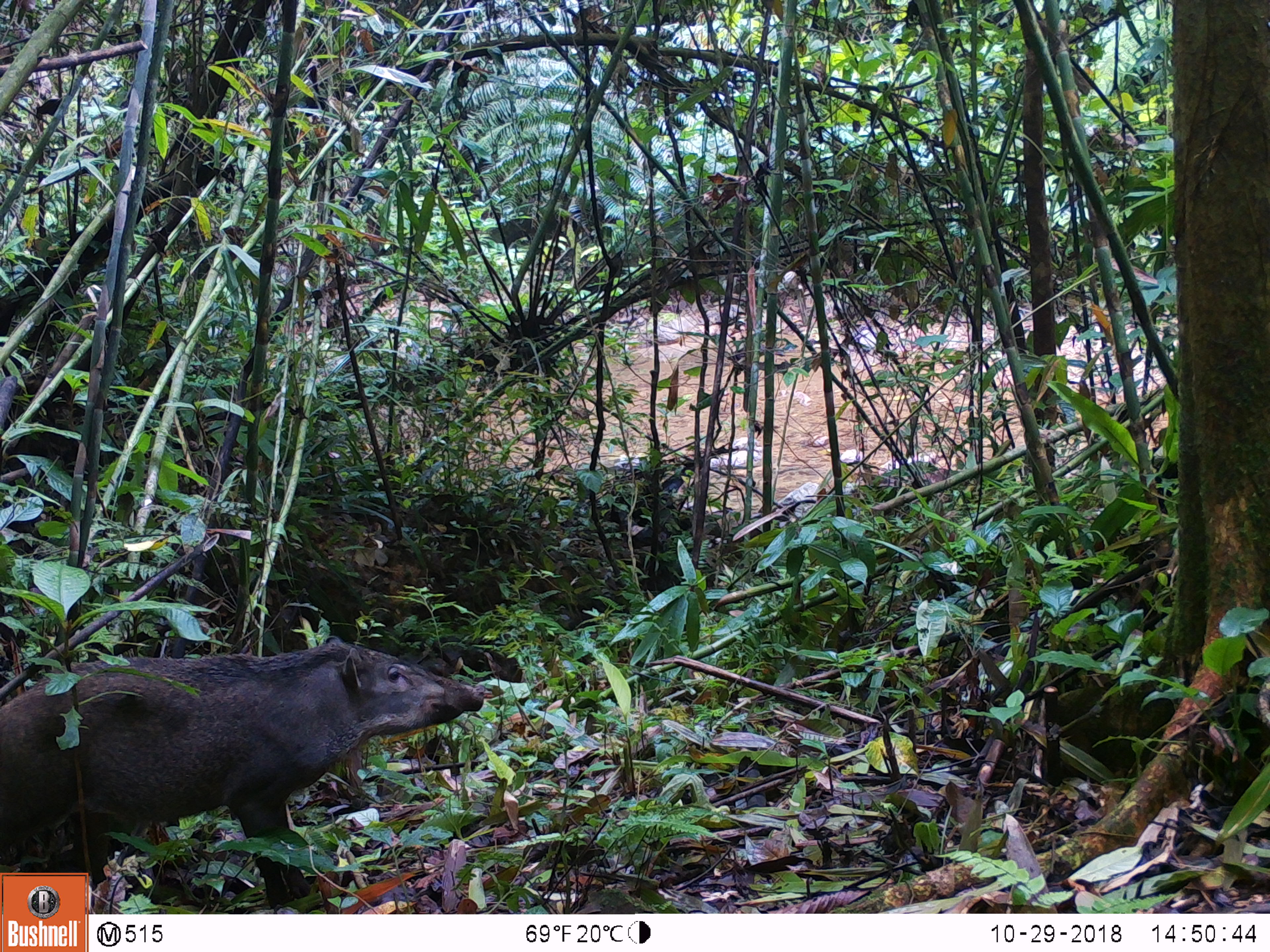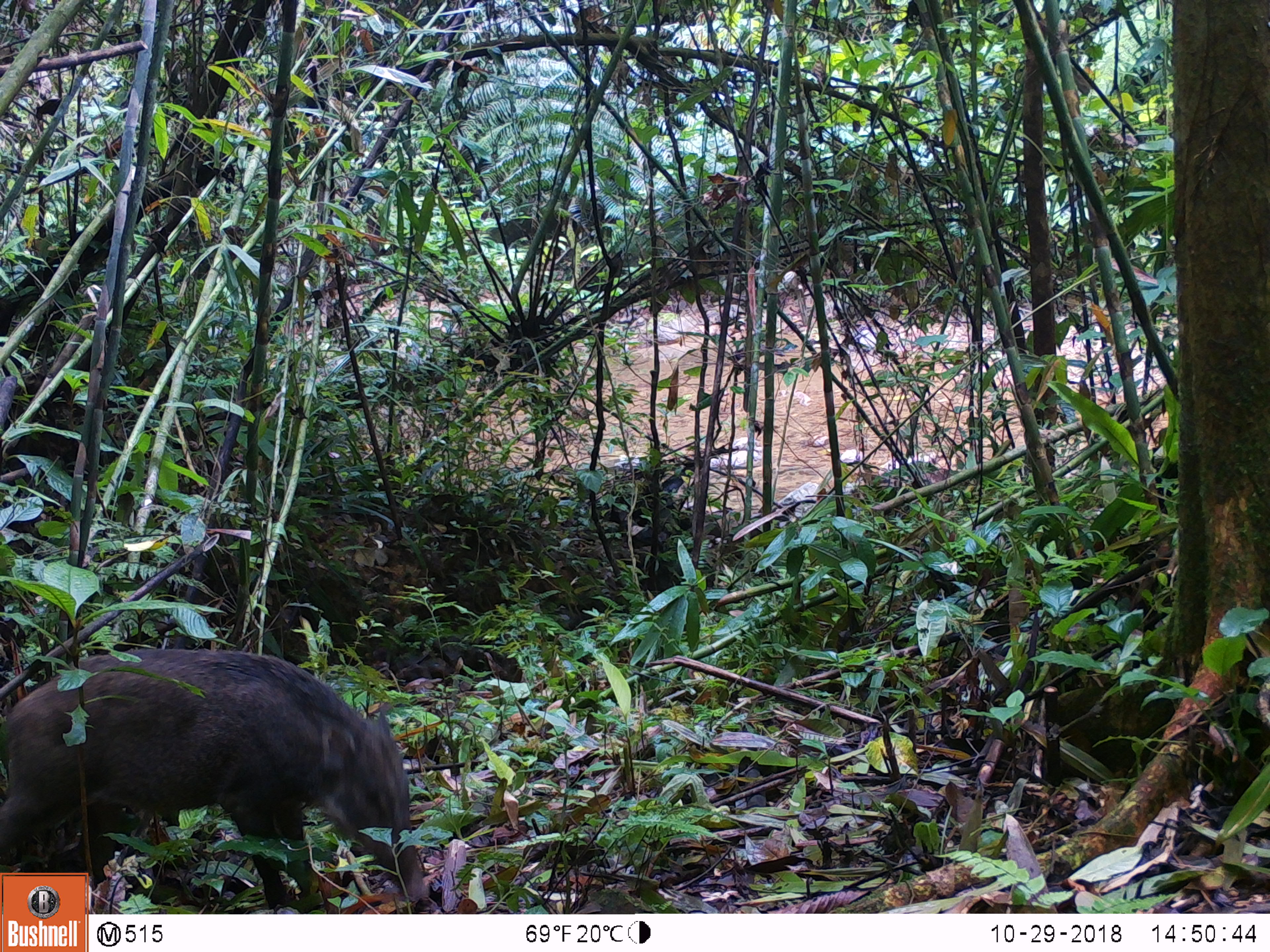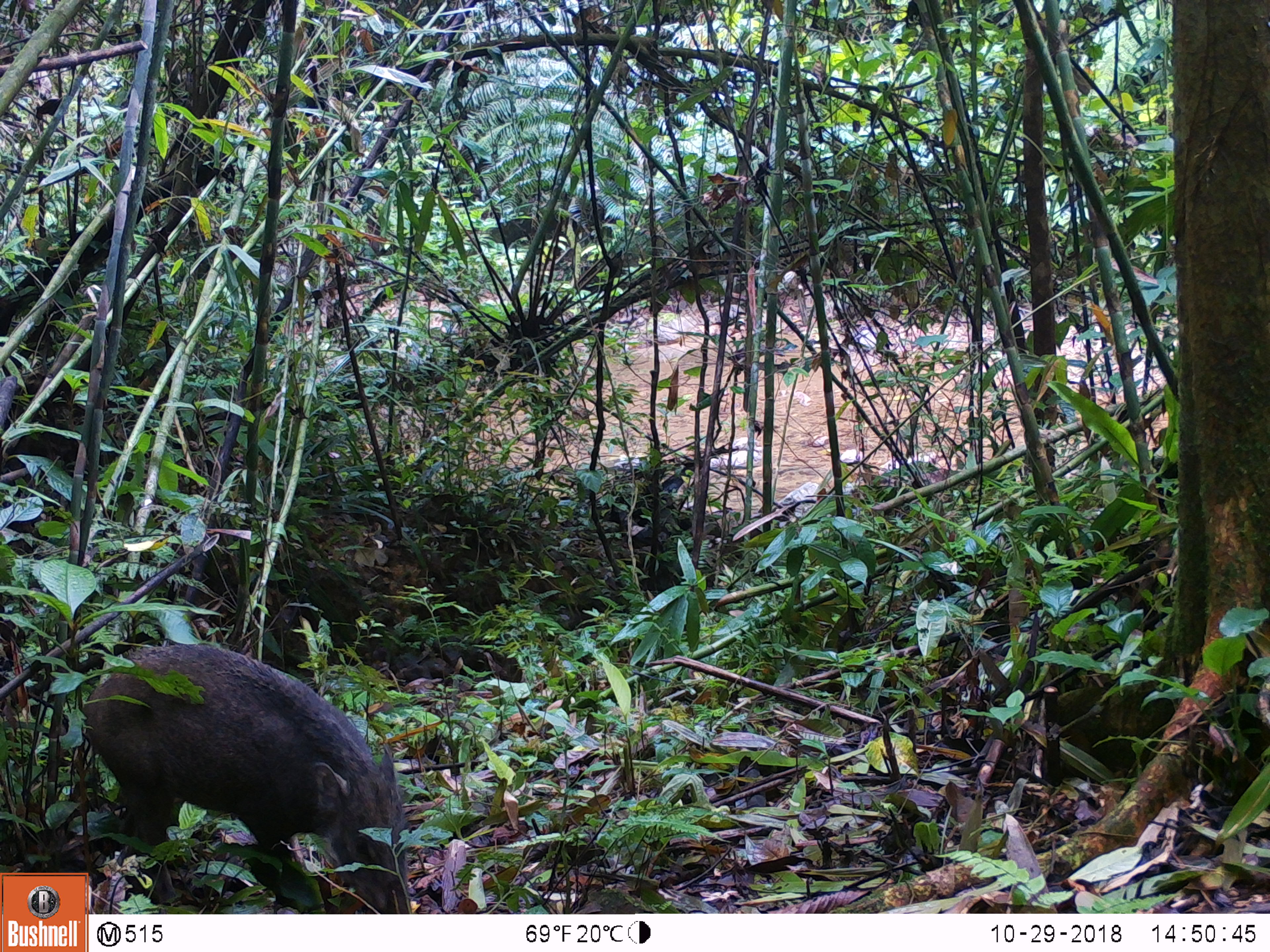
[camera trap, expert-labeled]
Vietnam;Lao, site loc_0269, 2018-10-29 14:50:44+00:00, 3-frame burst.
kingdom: Animalia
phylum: Chordata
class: Mammalia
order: Artiodactyla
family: Suidae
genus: Sus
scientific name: Sus scrofa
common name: eurasian wild pig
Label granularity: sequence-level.